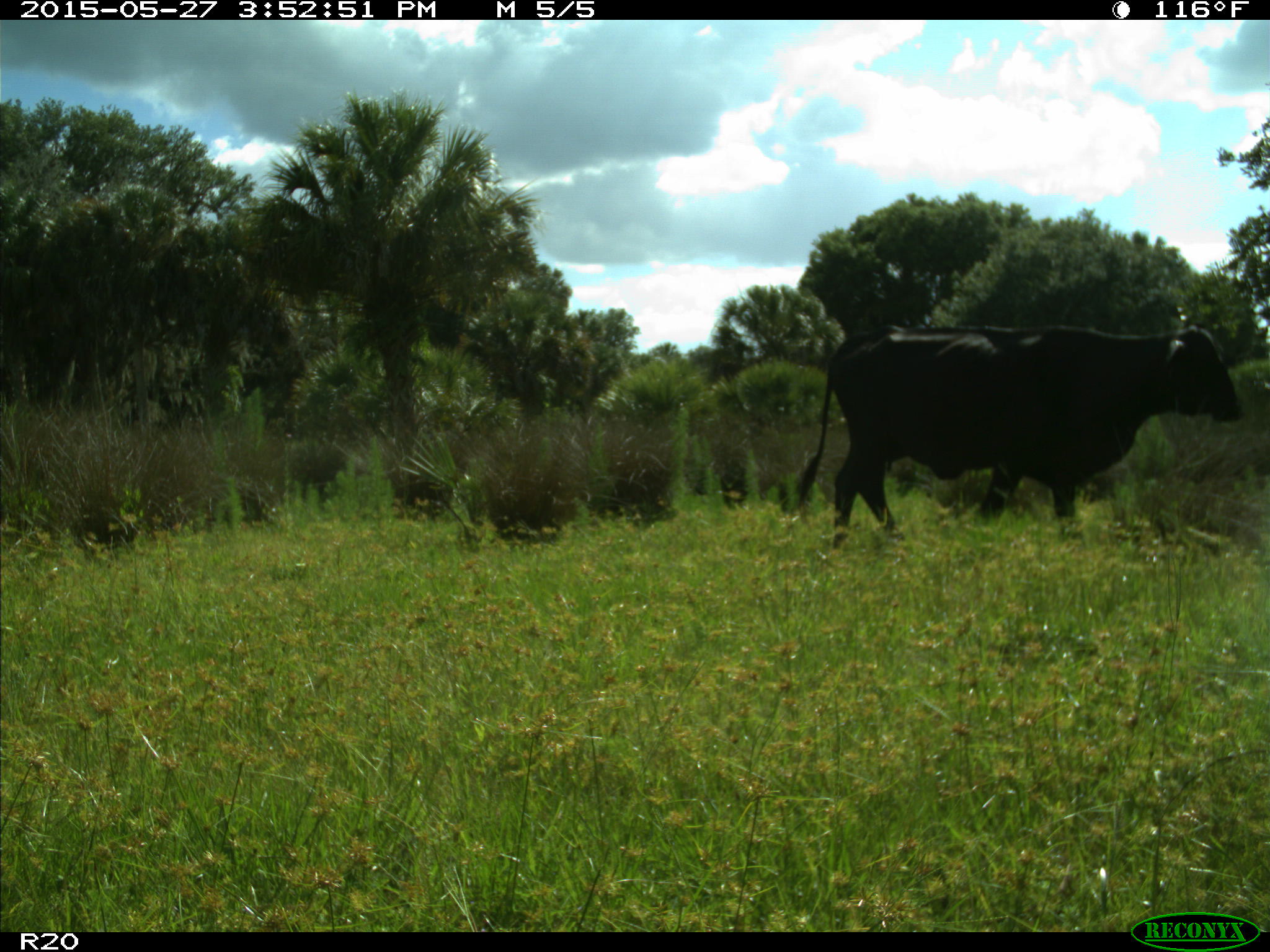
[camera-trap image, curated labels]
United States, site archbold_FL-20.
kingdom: Animalia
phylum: Chordata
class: Mammalia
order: Artiodactyla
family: Bovidae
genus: Bos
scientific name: Bos taurus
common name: domestic cow